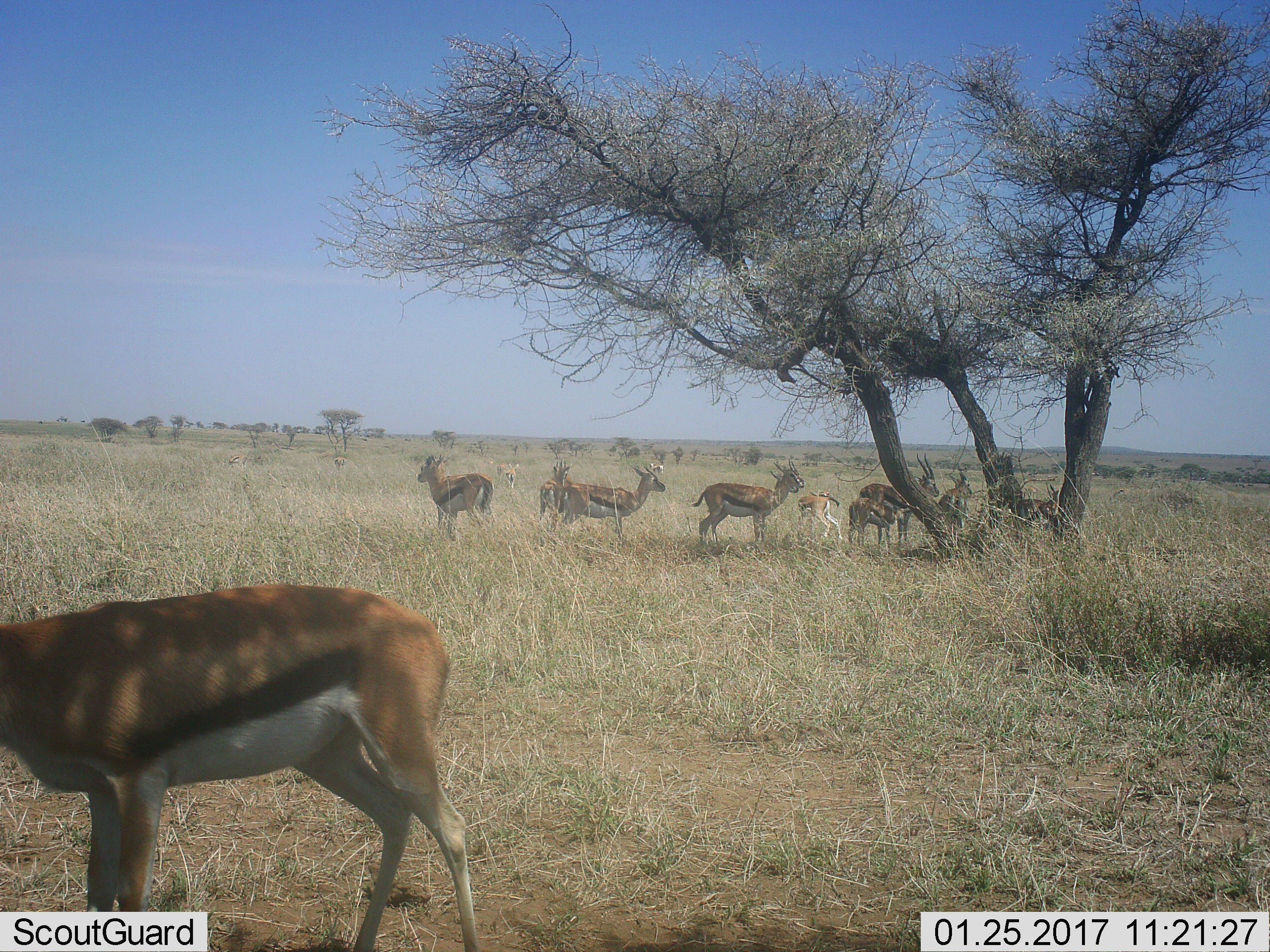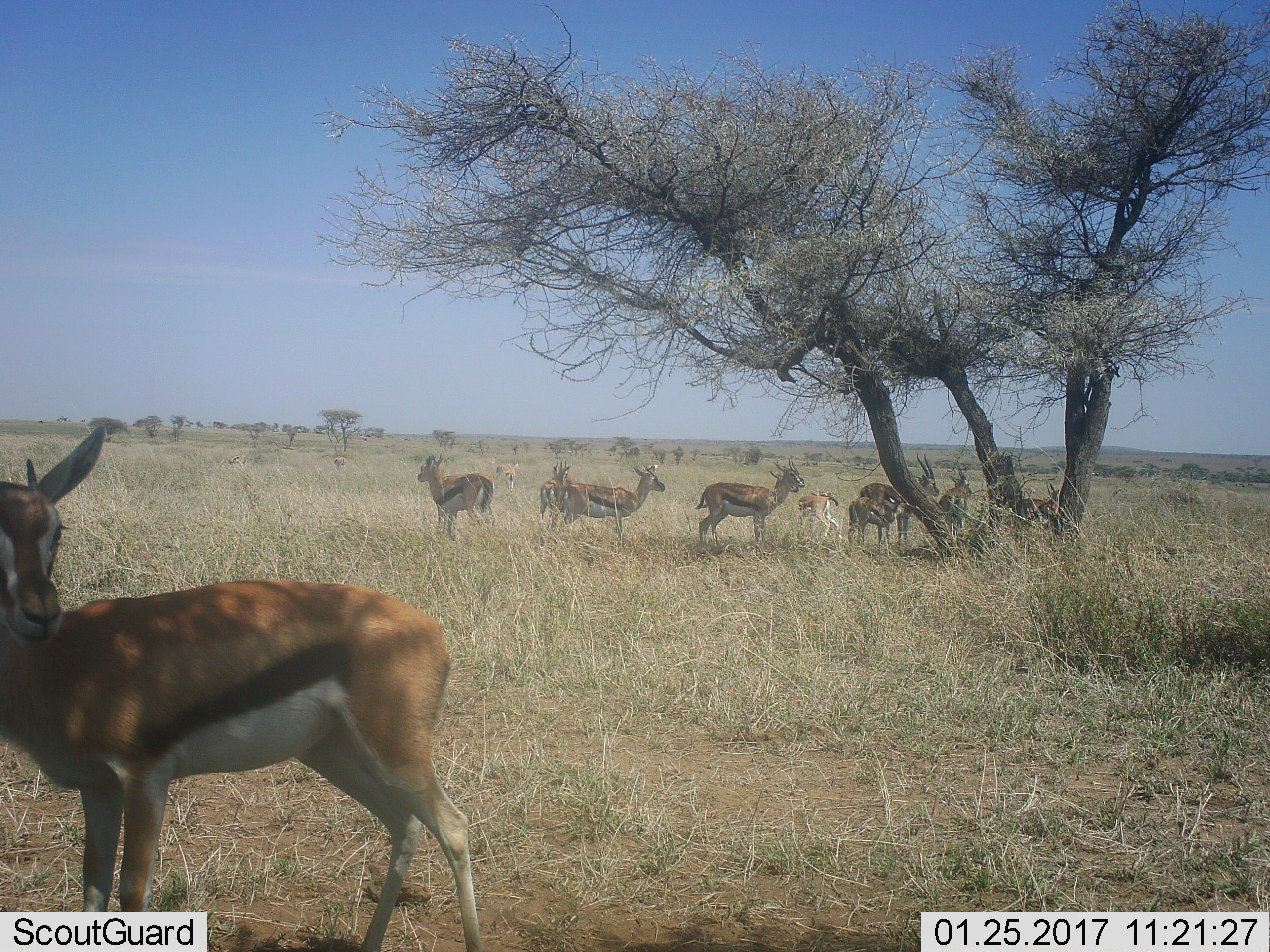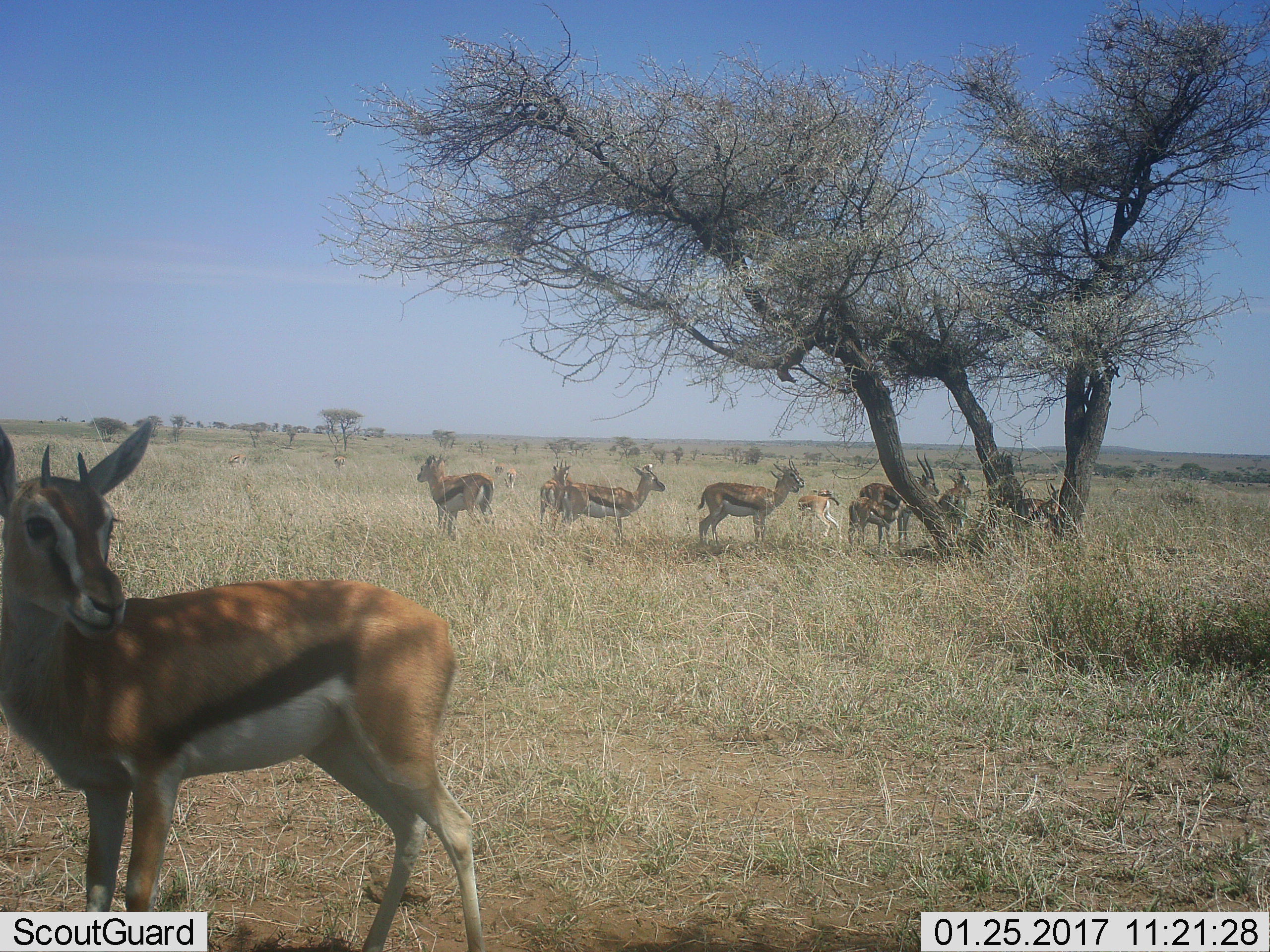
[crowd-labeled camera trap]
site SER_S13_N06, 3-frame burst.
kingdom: Animalia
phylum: Chordata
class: Mammalia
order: Artiodactyla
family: Bovidae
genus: Eudorcas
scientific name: Eudorcas thomsonii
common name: thomson's gazelle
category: gazellethomsons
Gazellethomsons (thomson's gazelle) (Eudorcas thomsonii), count 11-50. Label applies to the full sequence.